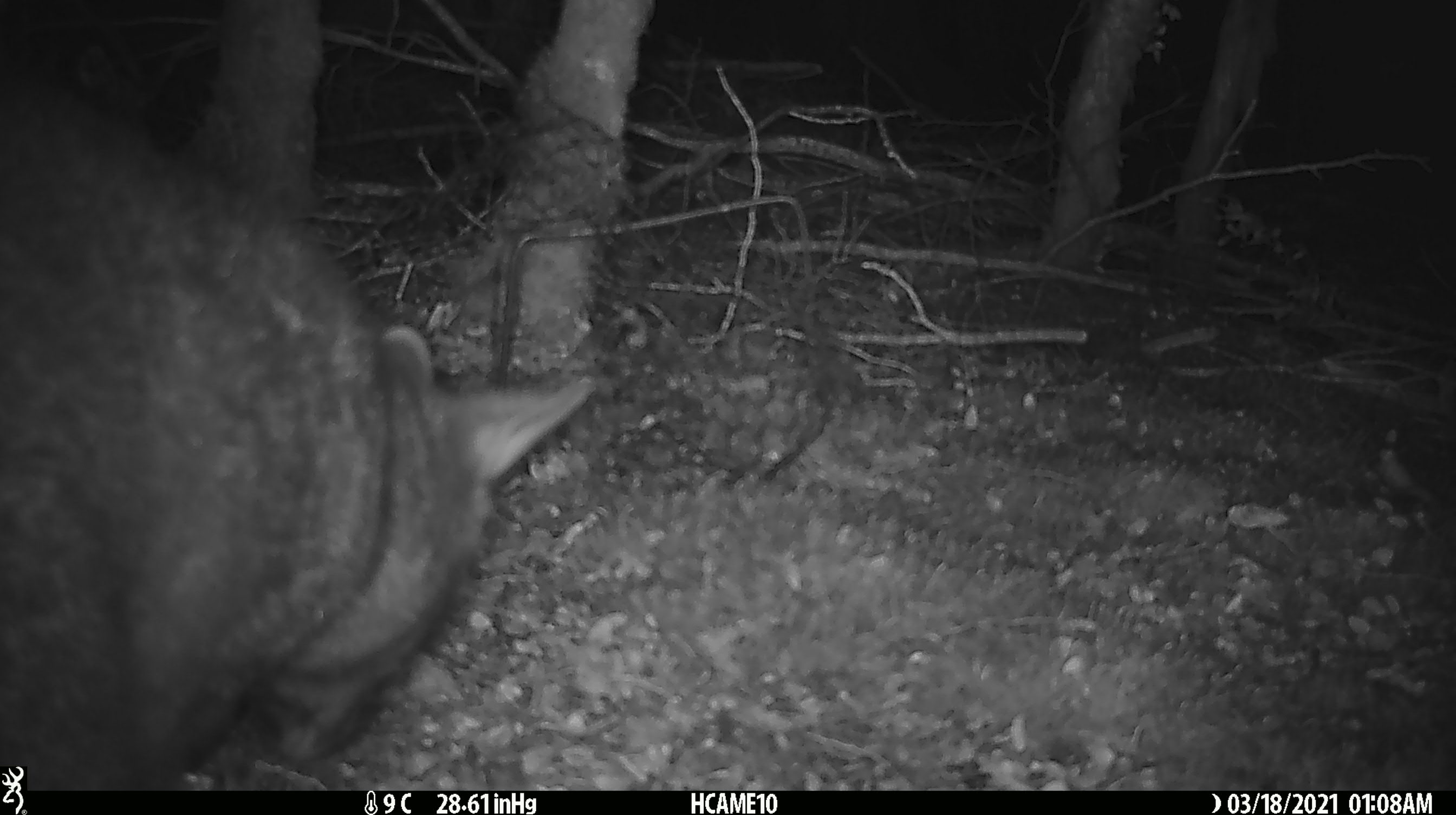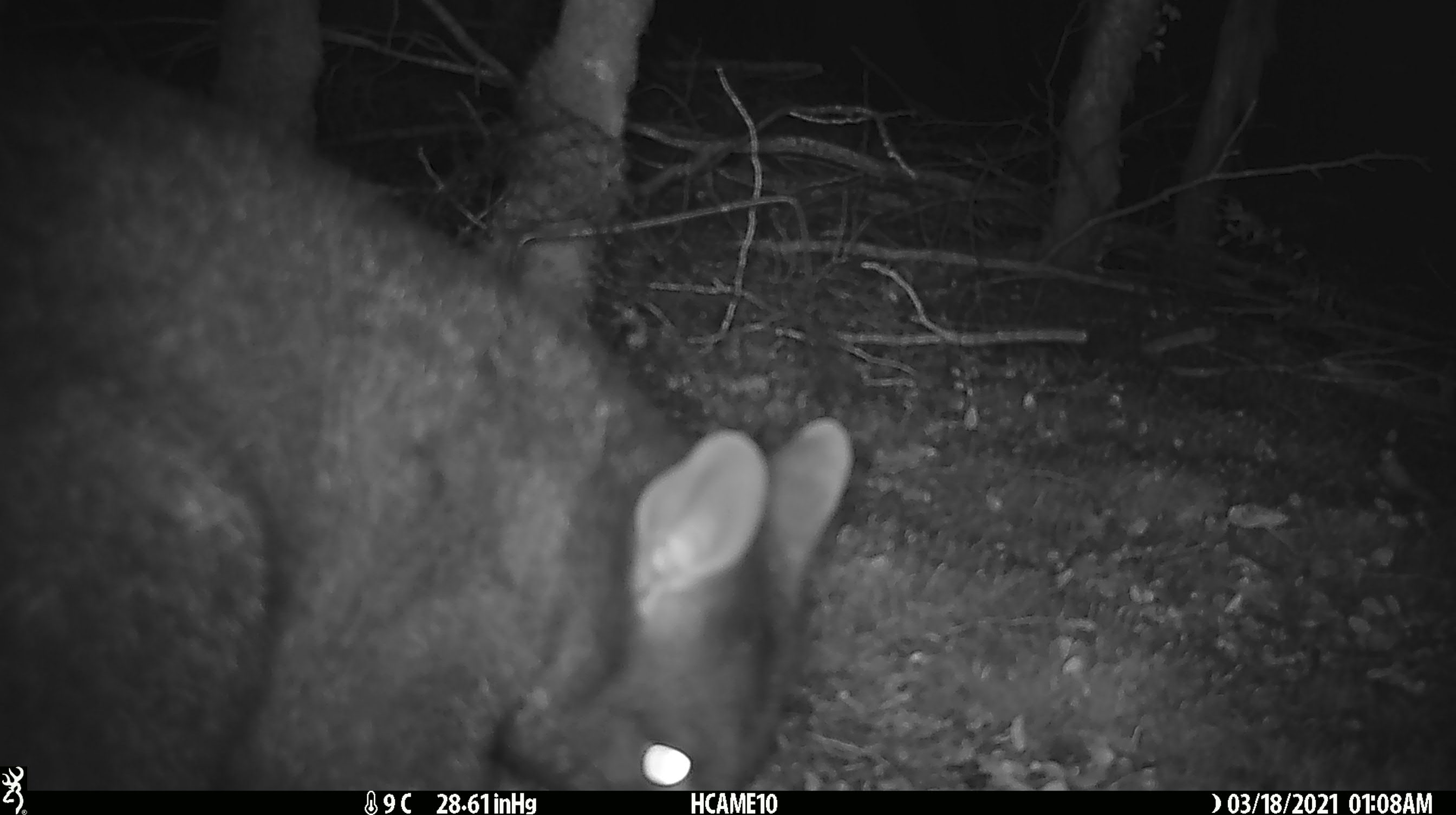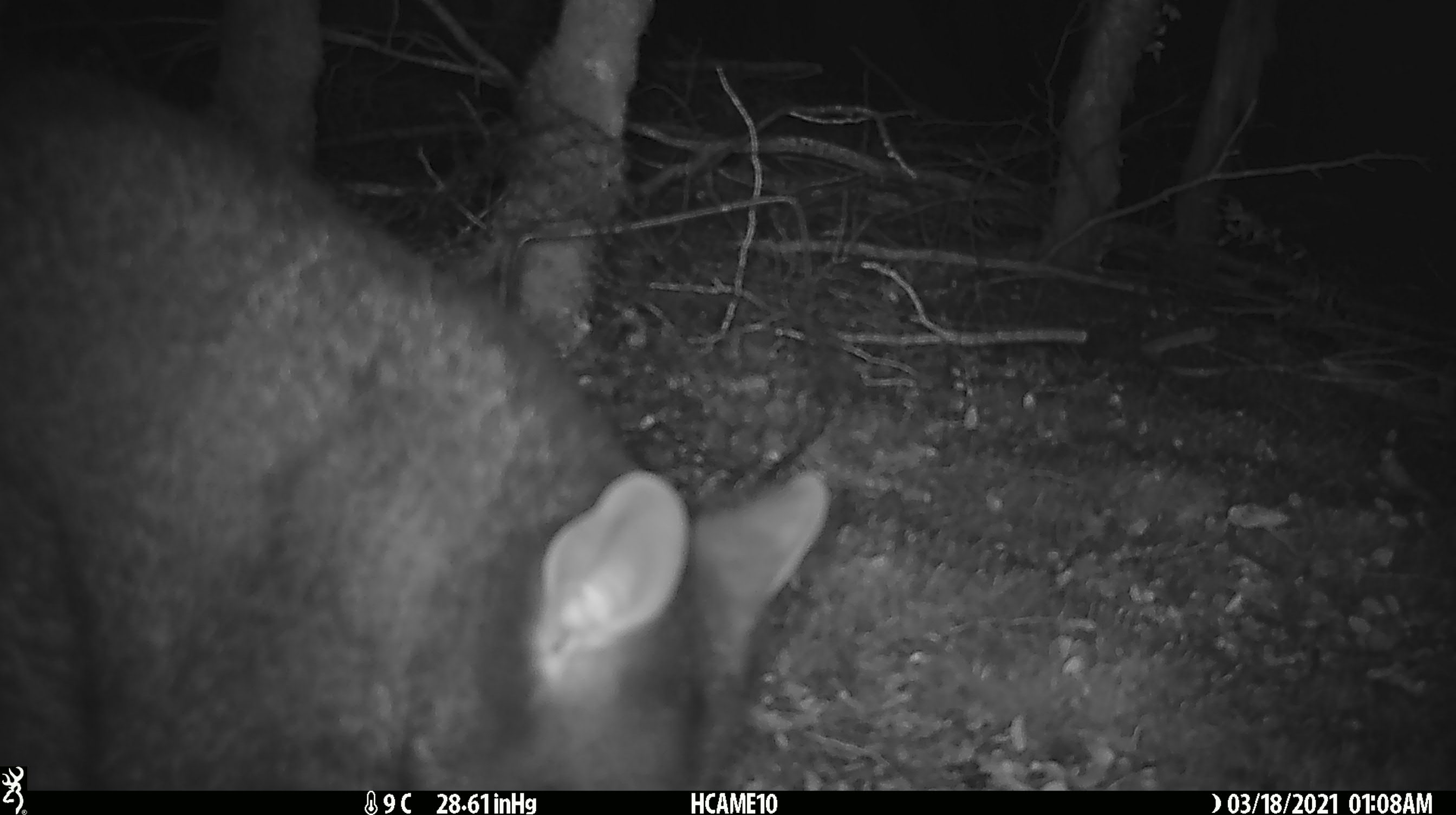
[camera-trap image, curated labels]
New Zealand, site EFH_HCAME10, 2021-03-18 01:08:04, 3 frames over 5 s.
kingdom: Animalia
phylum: Chordata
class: Mammalia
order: Diprotodontia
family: Phalangeridae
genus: Trichosurus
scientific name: Trichosurus vulpecula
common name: common brushtail possum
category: possum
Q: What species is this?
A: Possum (common brushtail possum) (Trichosurus vulpecula).